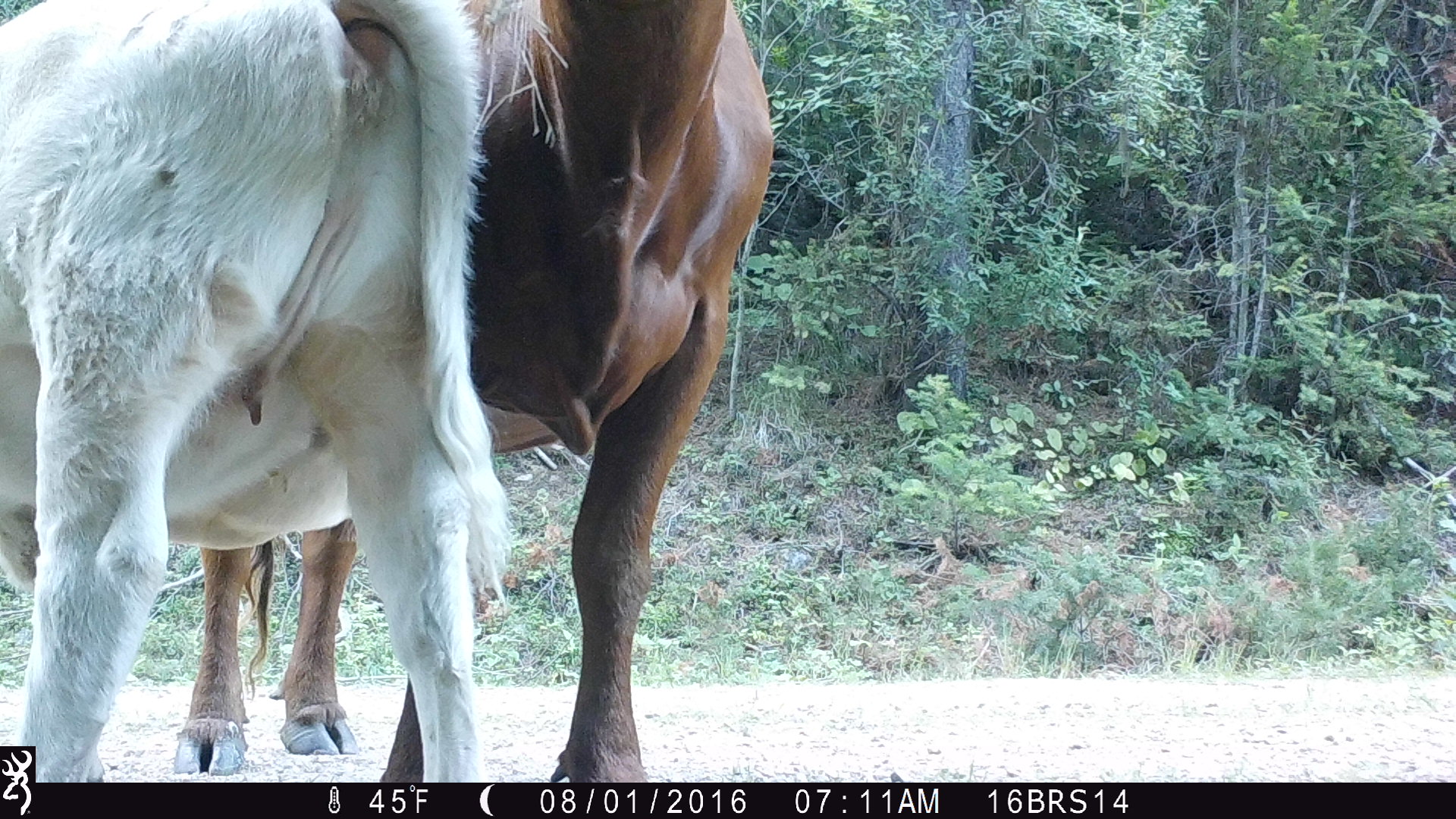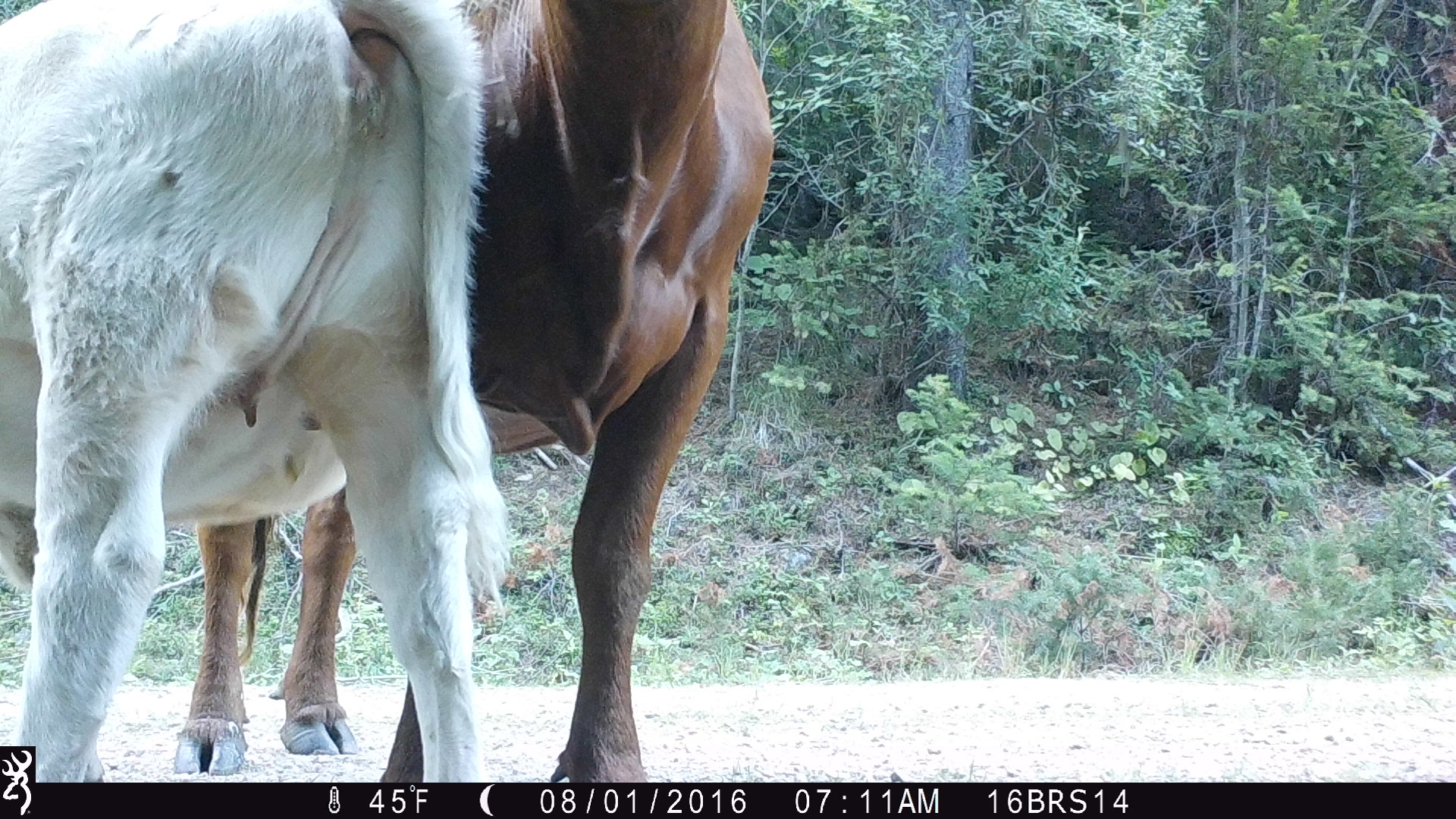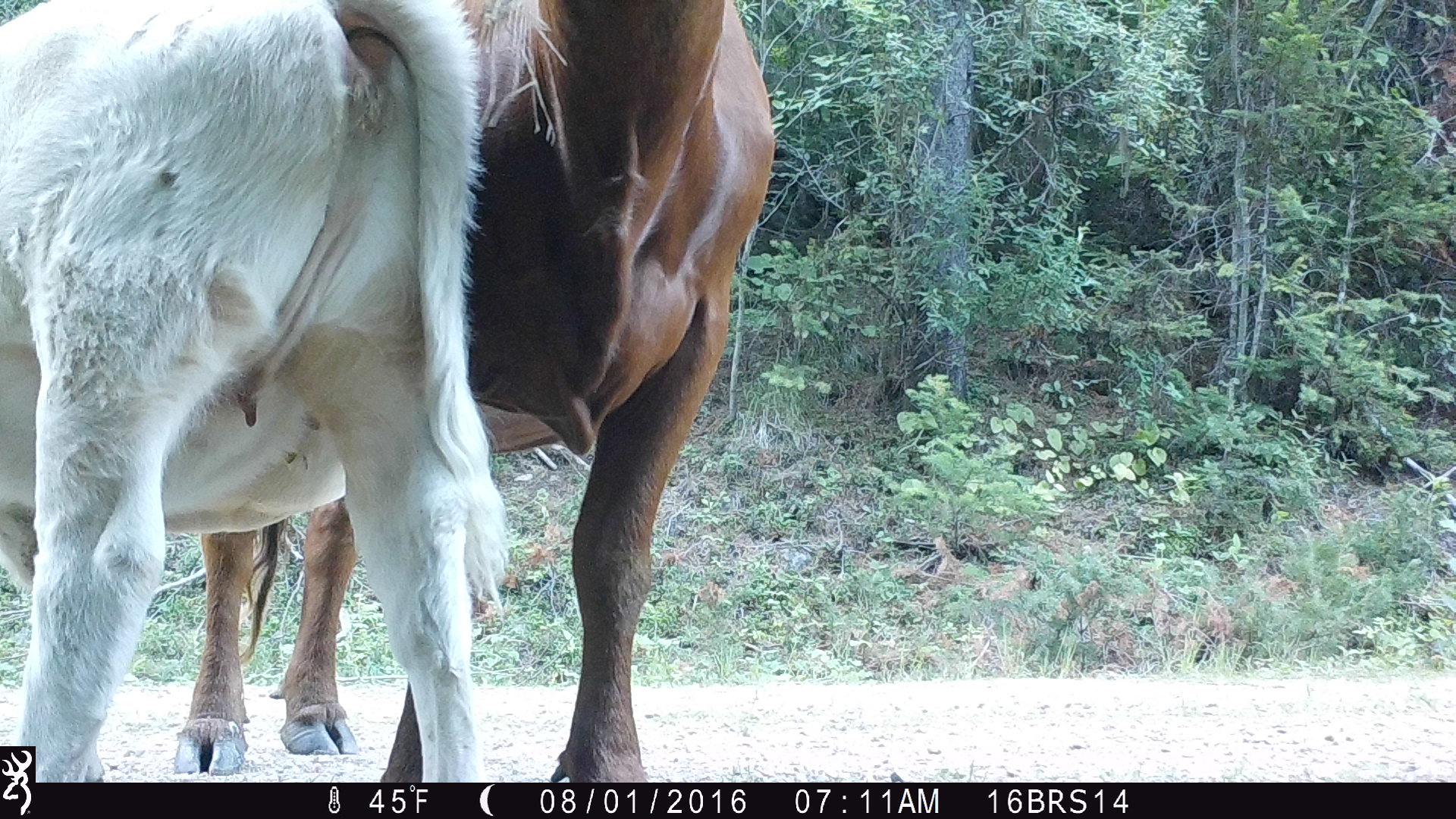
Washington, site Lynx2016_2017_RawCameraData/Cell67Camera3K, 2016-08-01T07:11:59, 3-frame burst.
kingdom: Animalia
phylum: Chordata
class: Mammalia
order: Artiodactyla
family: Bovidae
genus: Bos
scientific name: Bos taurus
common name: domestic cattle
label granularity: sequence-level